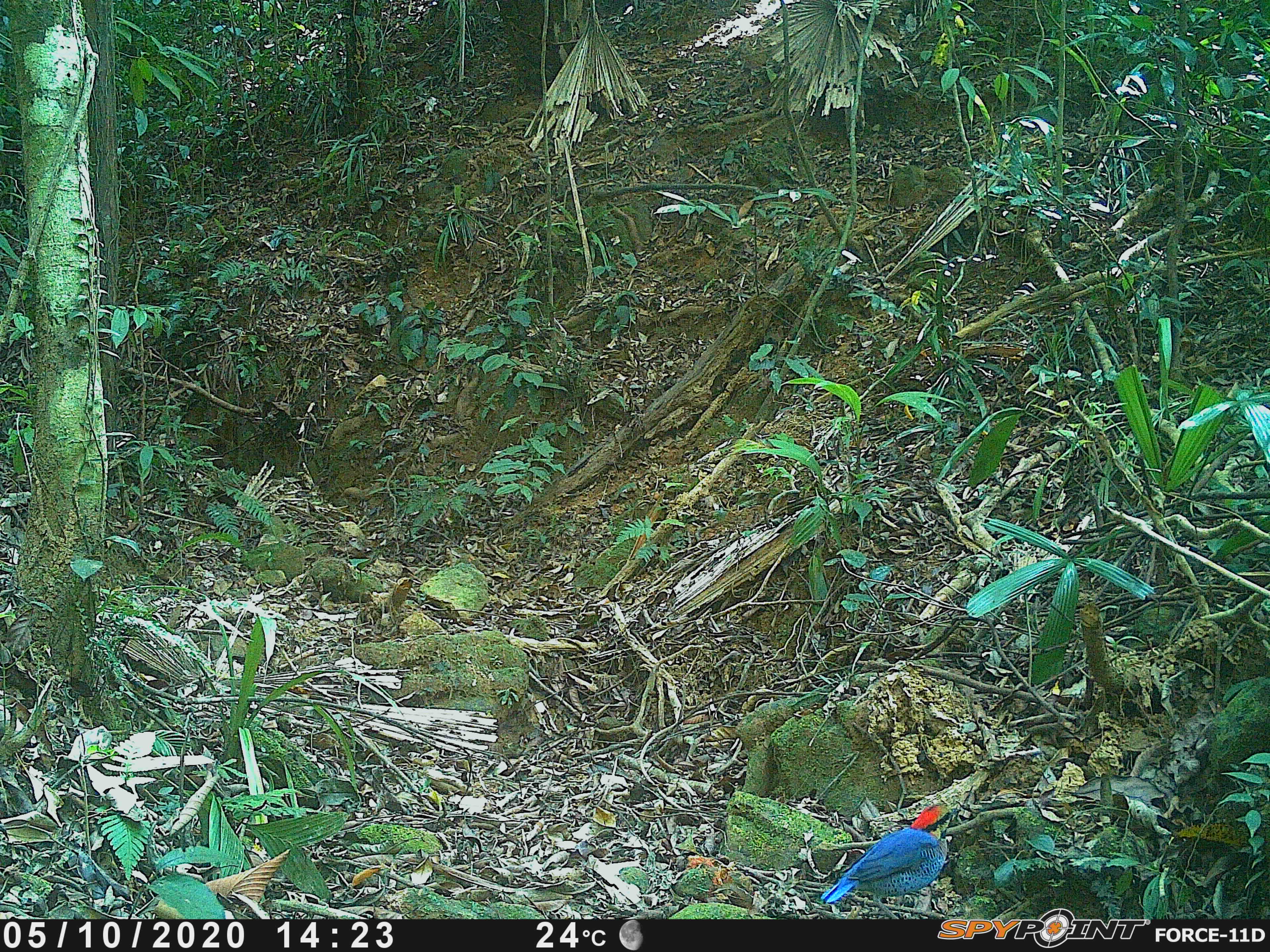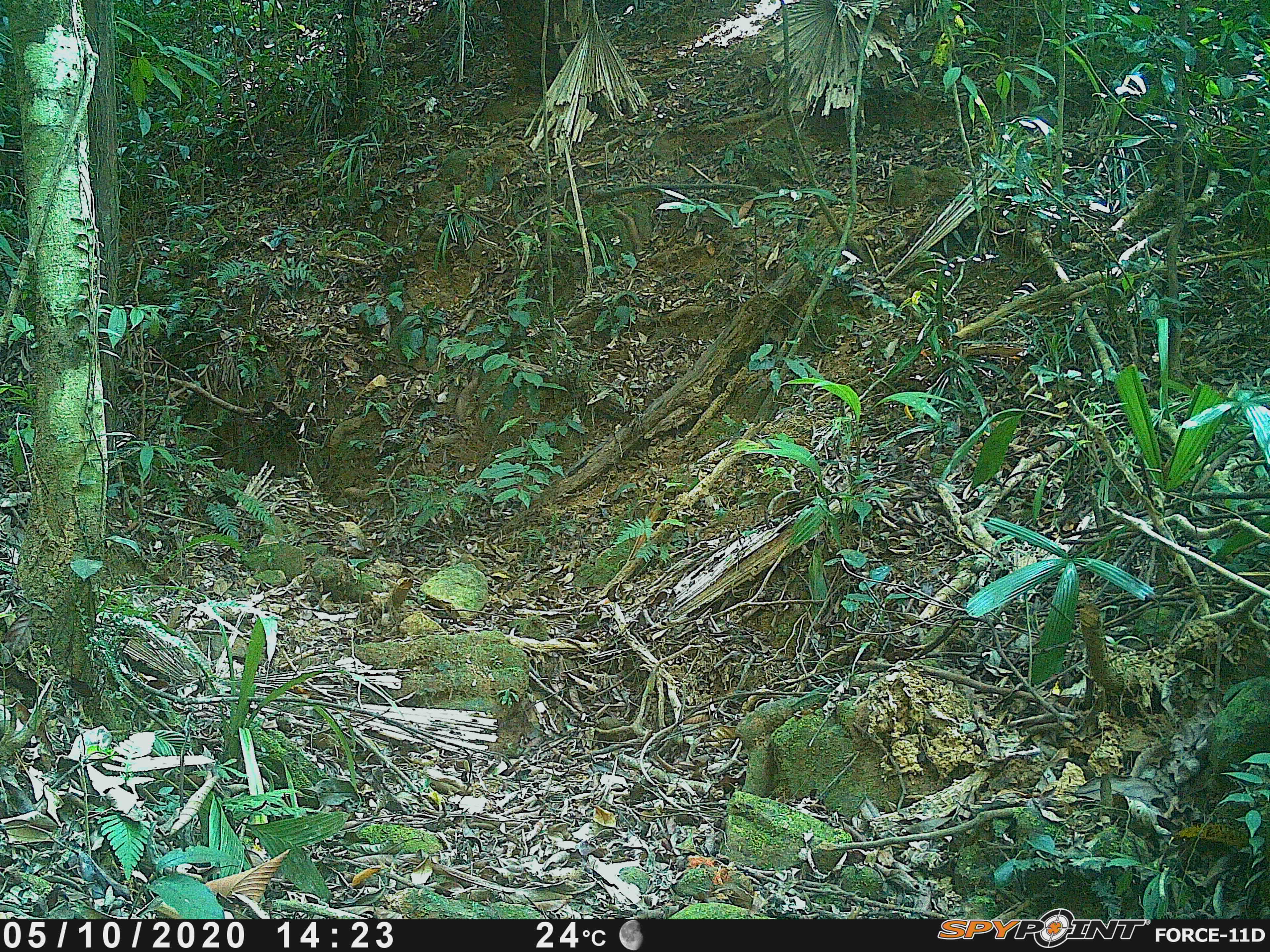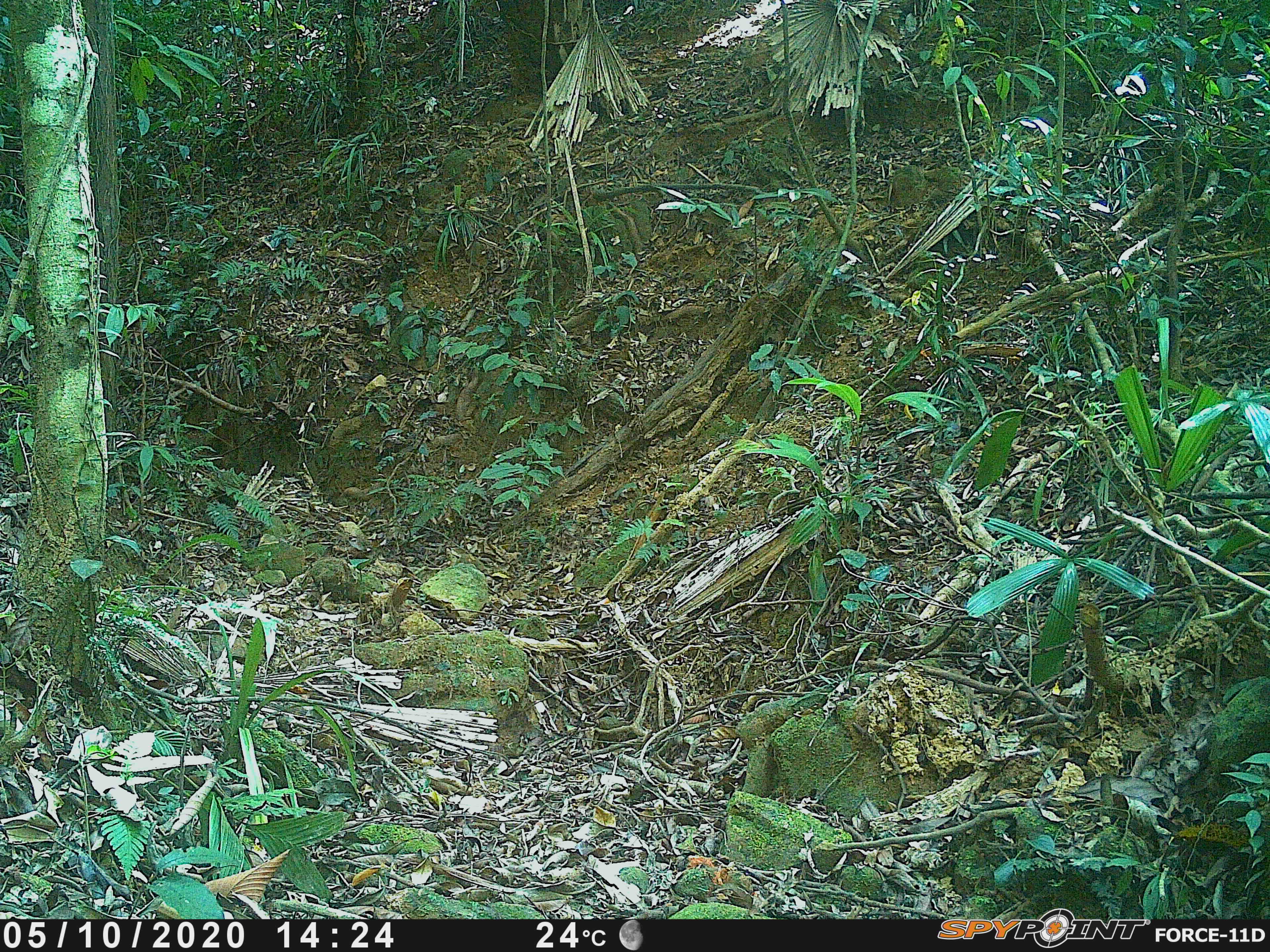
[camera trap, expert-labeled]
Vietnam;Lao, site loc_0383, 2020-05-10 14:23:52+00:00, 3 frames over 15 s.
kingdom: Animalia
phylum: Chordata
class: Aves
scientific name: Aves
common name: bird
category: unidentified bird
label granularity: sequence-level